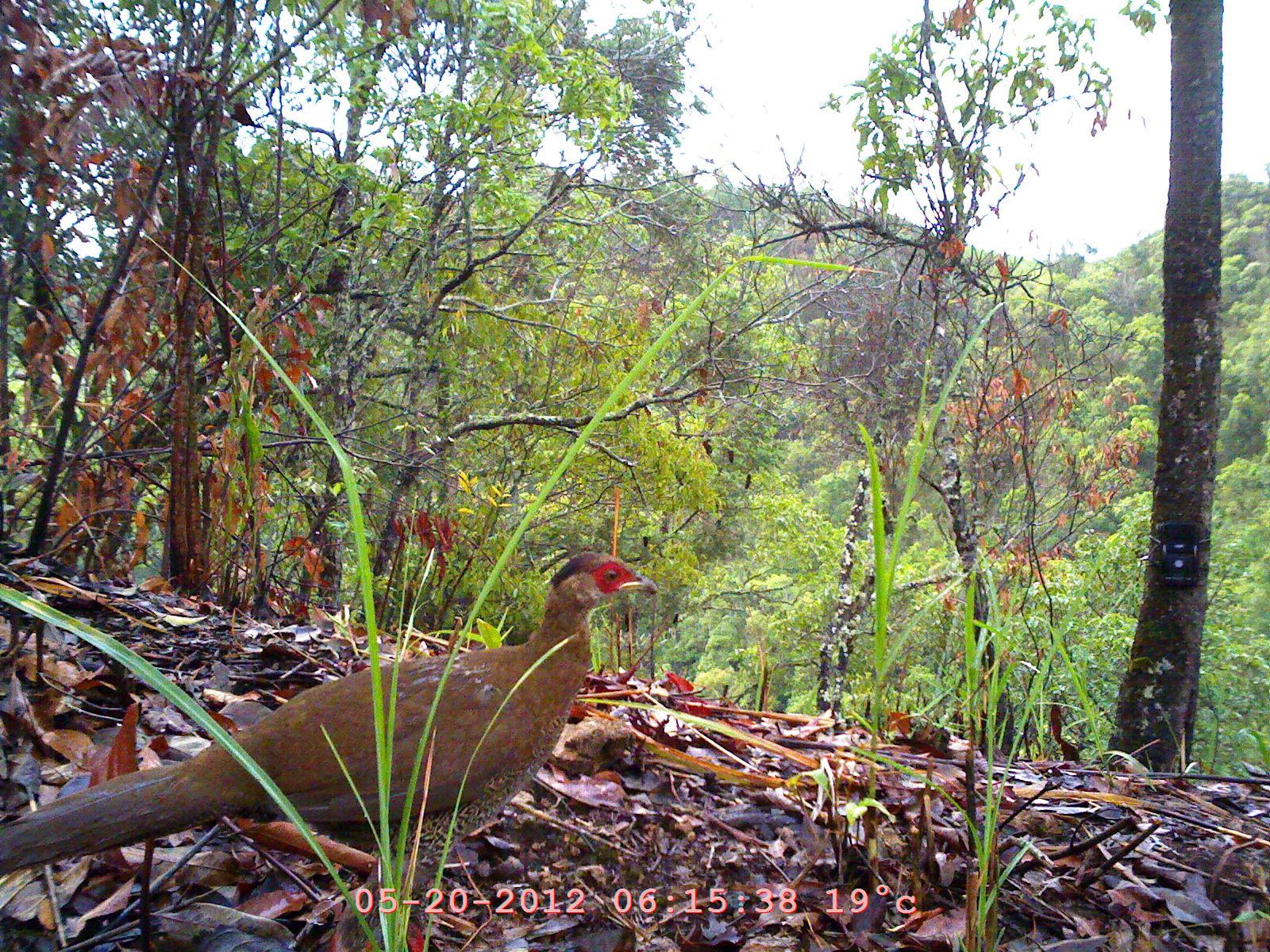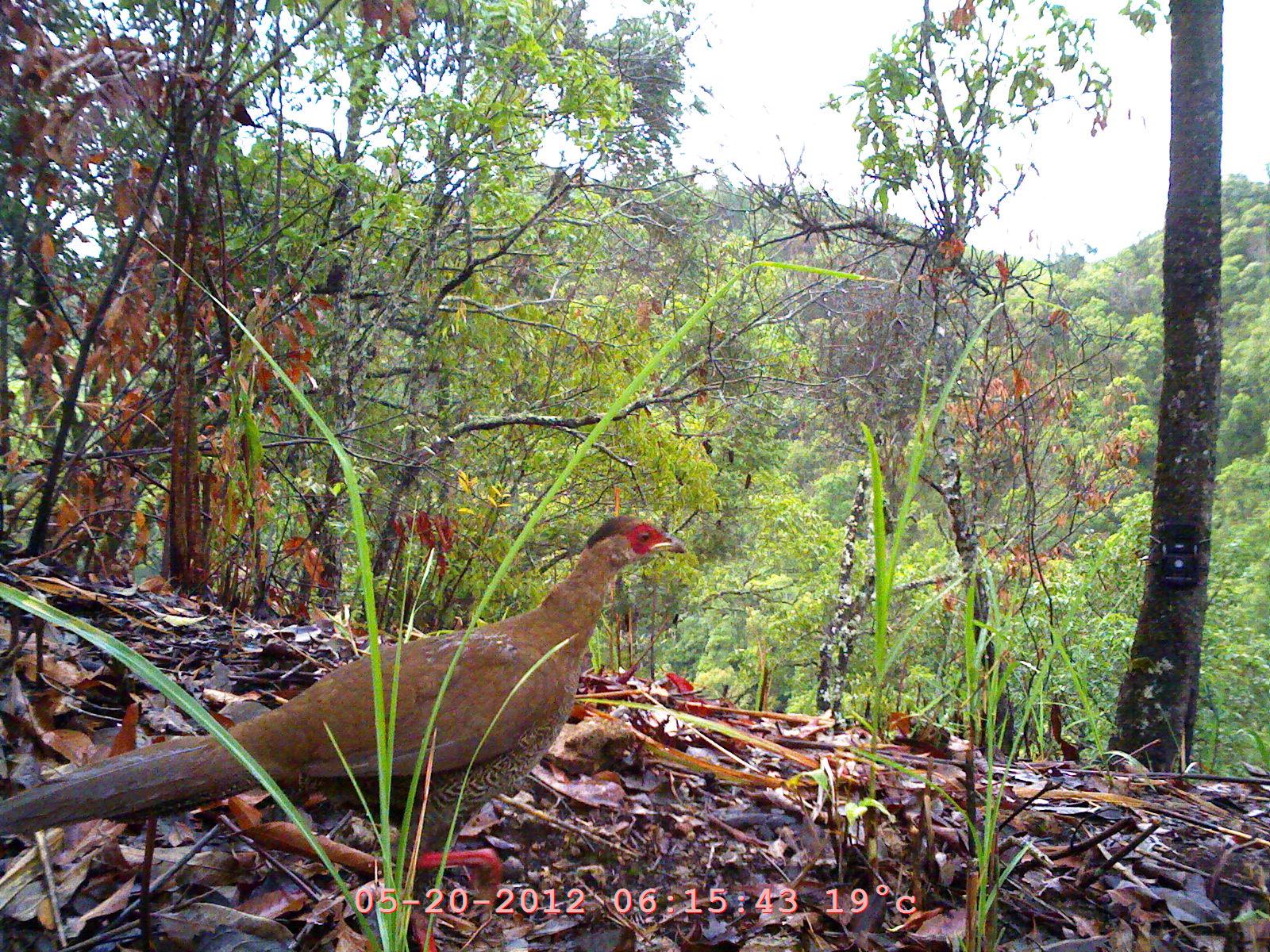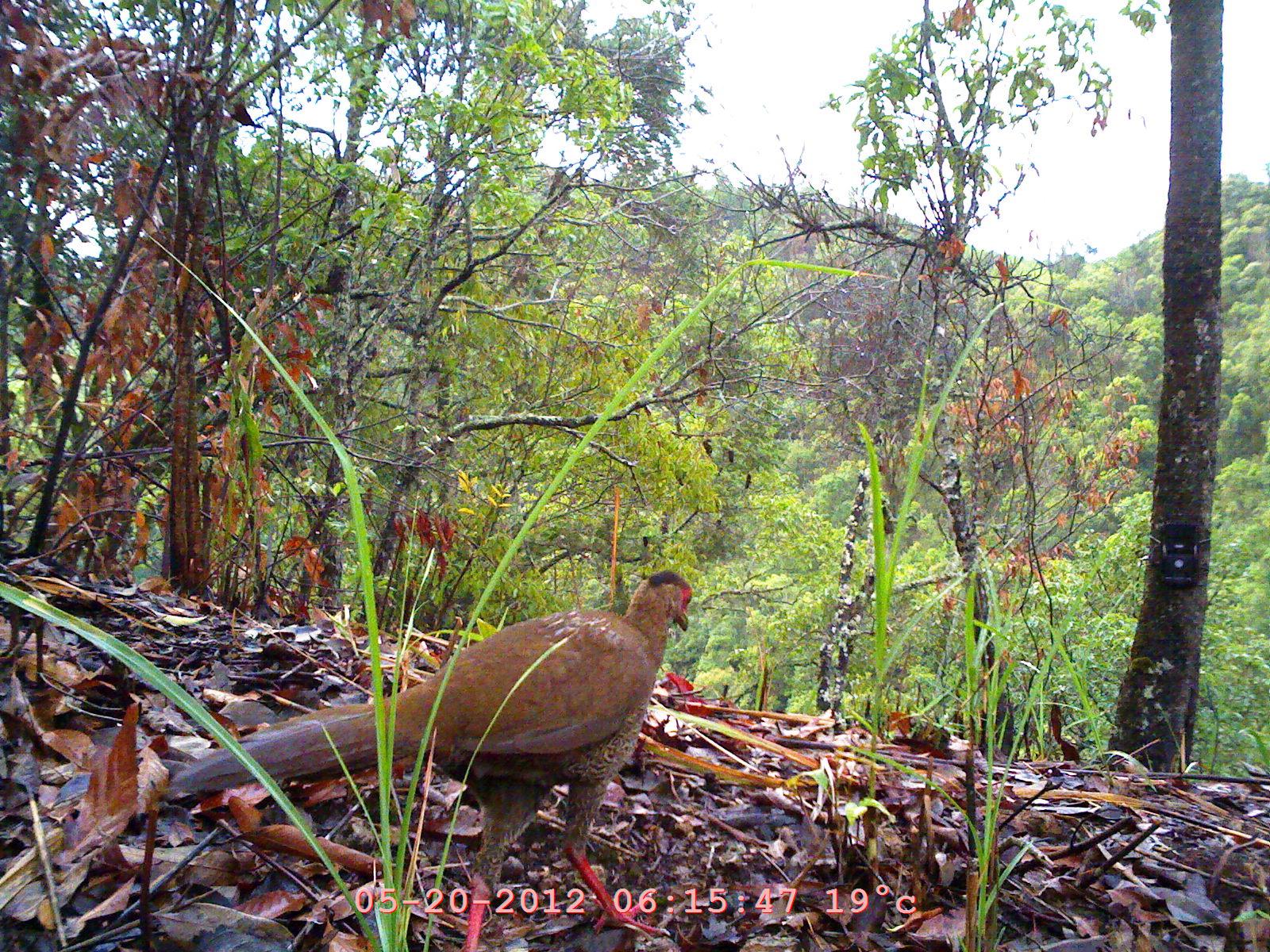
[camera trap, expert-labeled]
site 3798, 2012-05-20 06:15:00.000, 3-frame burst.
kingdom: Animalia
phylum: Chordata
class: Aves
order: Galliformes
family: Phasianidae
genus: Lophura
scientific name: Lophura nycthemera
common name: silver pheasant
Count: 1.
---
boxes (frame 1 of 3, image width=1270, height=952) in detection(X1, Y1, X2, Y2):
lophura nycthemera: detection(0, 543, 665, 946)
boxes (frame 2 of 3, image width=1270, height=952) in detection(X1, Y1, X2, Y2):
lophura nycthemera: detection(0, 504, 691, 952)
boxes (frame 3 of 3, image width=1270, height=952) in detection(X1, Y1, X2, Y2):
lophura nycthemera: detection(164, 561, 696, 944)